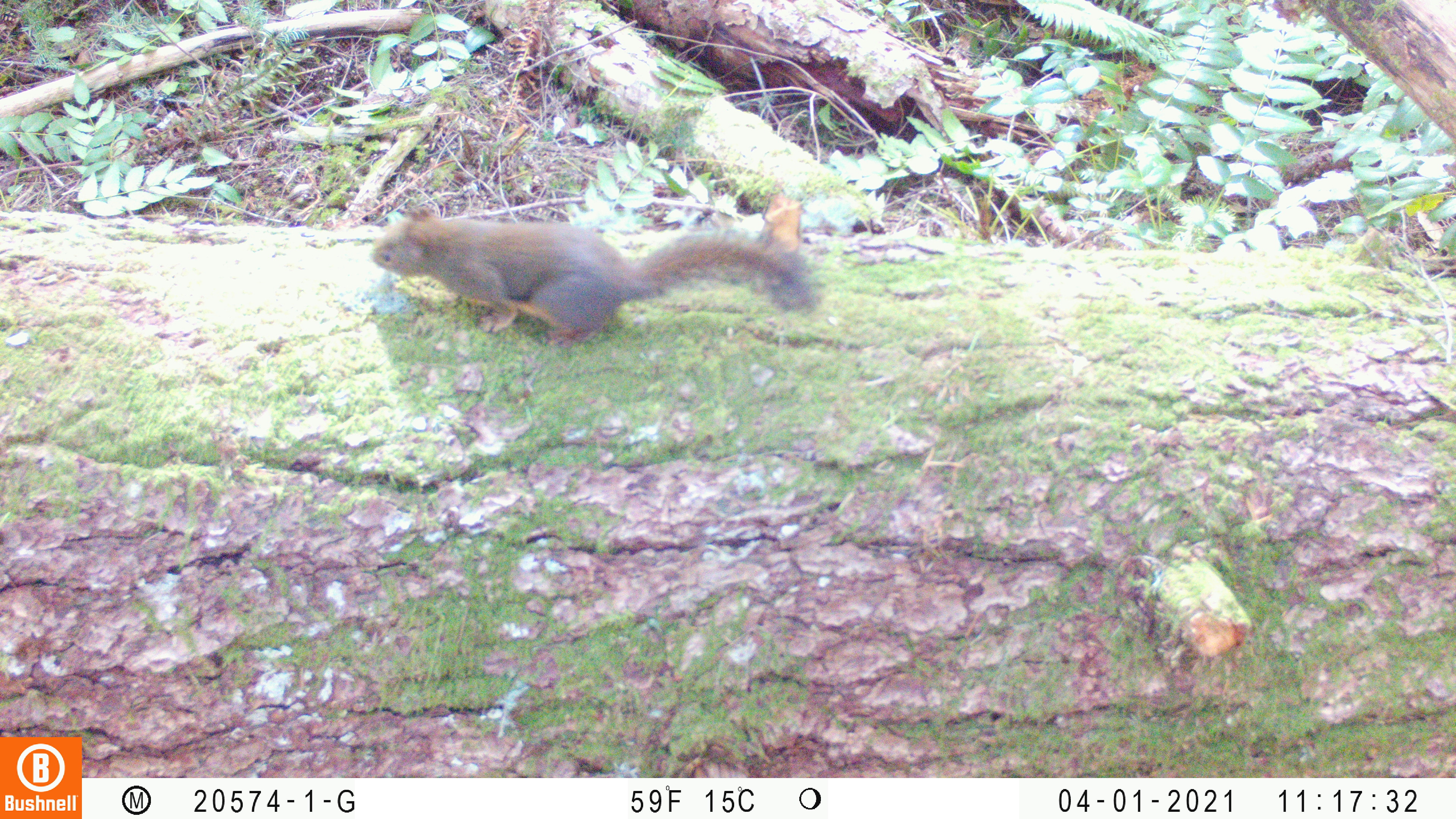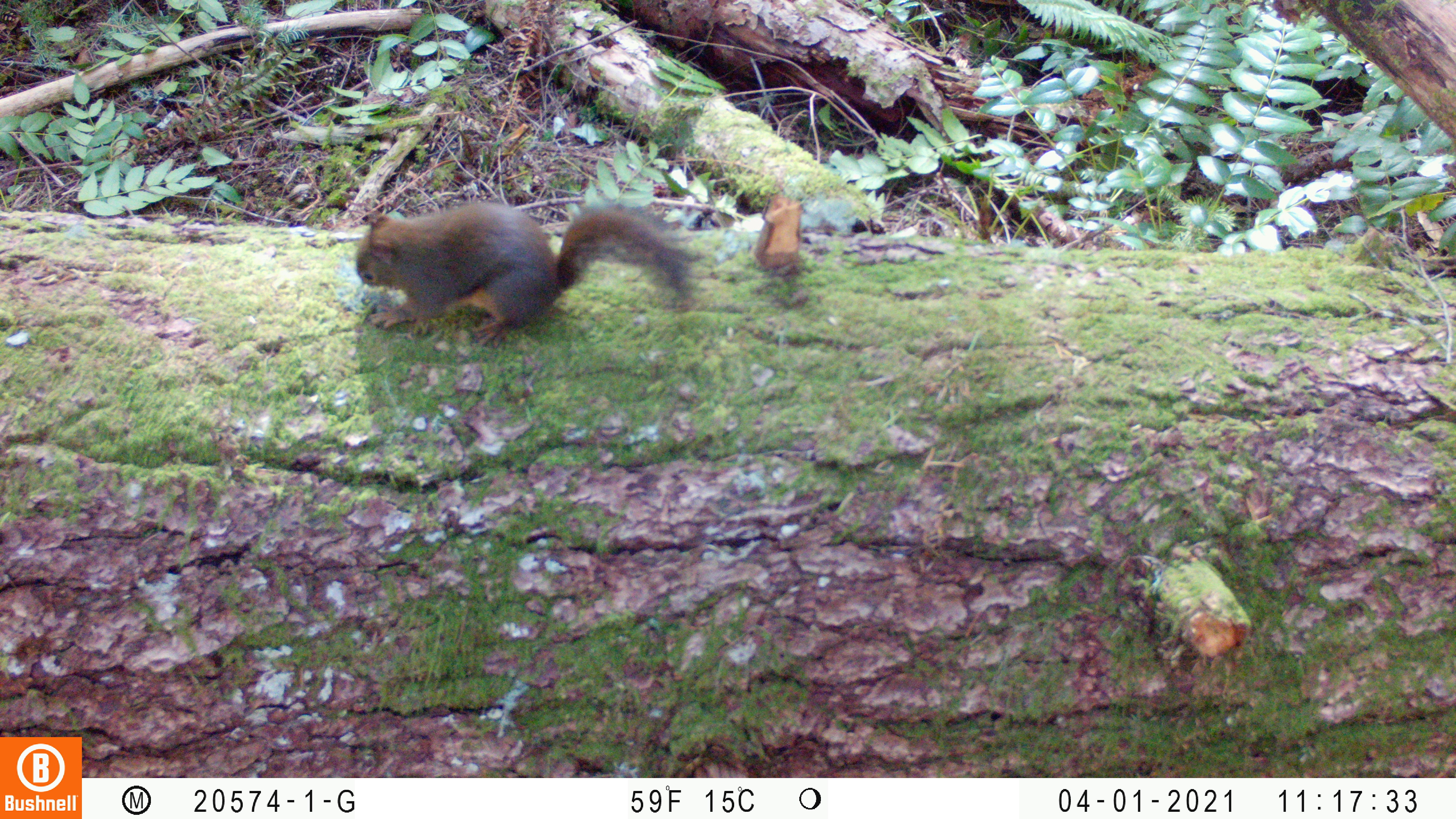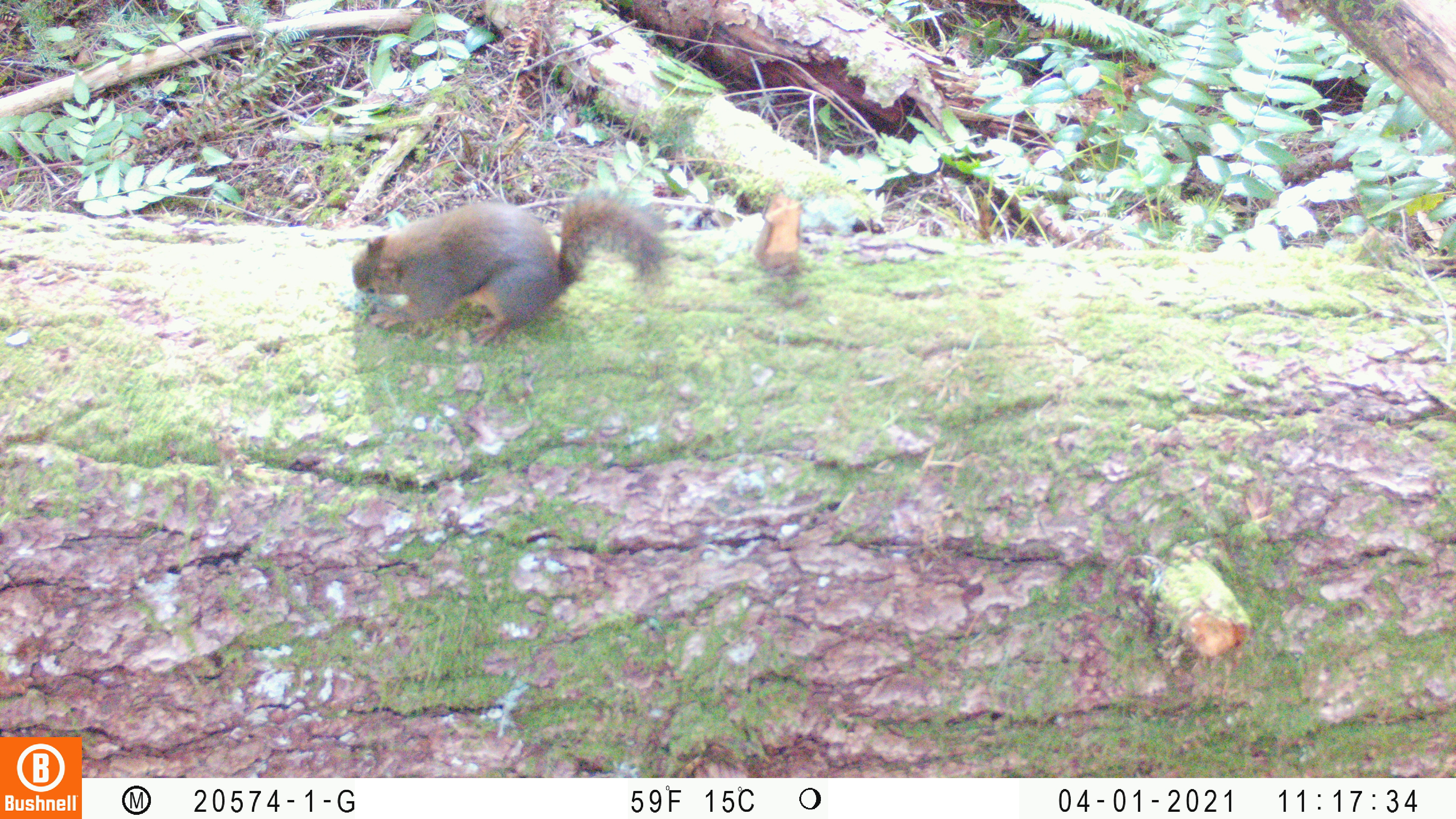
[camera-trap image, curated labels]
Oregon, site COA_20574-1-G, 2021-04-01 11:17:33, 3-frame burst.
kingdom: Animalia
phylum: Chordata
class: Mammalia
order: Rodentia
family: Sciuridae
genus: Tamiasciurus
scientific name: Tamiasciurus douglasii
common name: douglas squirrel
Douglas squirrel (Tamiasciurus douglasii).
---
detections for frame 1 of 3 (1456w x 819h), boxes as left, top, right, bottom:
douglas squirrel: 361, 209, 828, 342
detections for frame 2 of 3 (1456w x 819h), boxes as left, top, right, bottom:
douglas squirrel: 339, 203, 704, 353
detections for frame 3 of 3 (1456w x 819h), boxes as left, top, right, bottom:
douglas squirrel: 346, 189, 677, 347